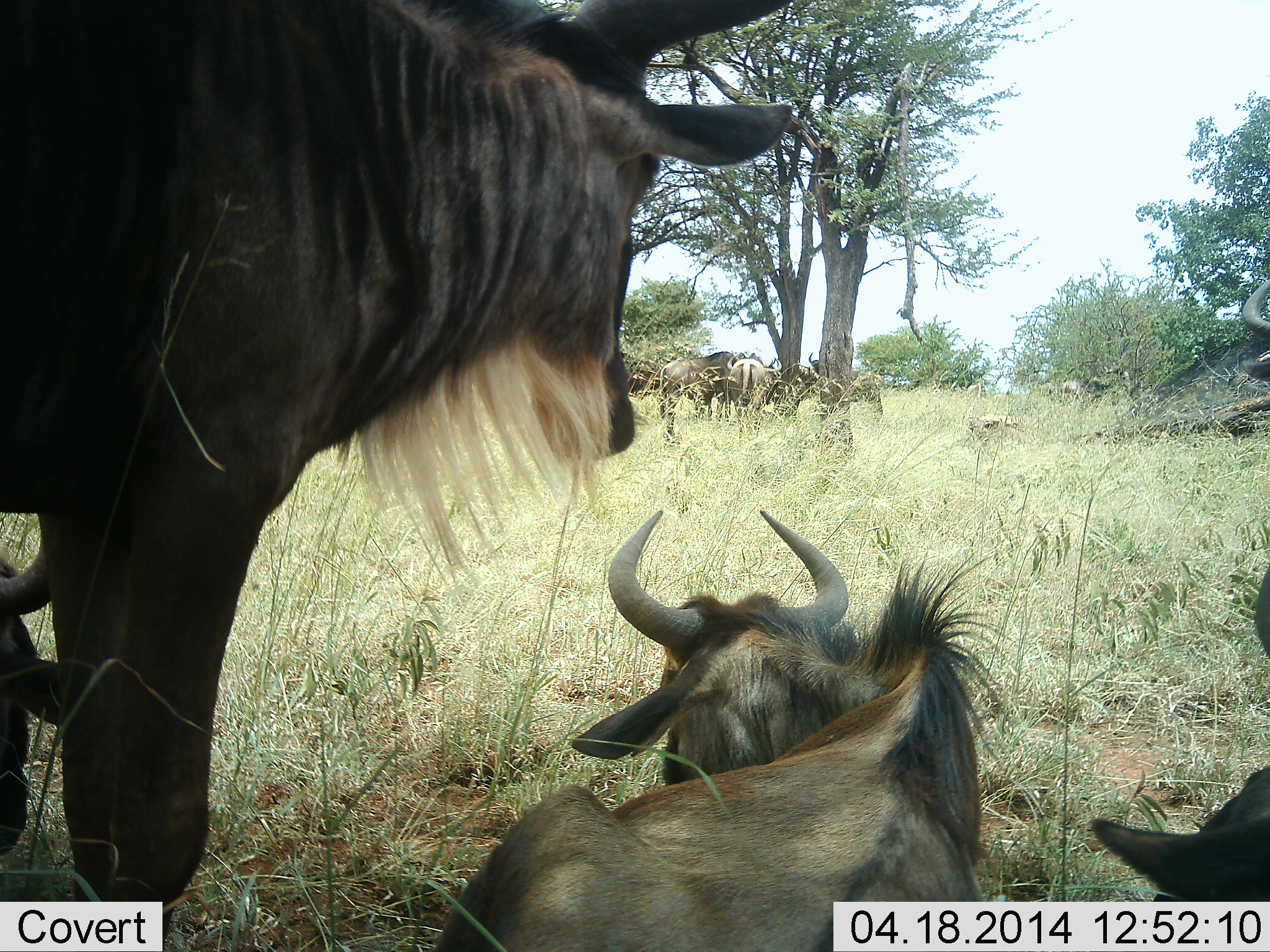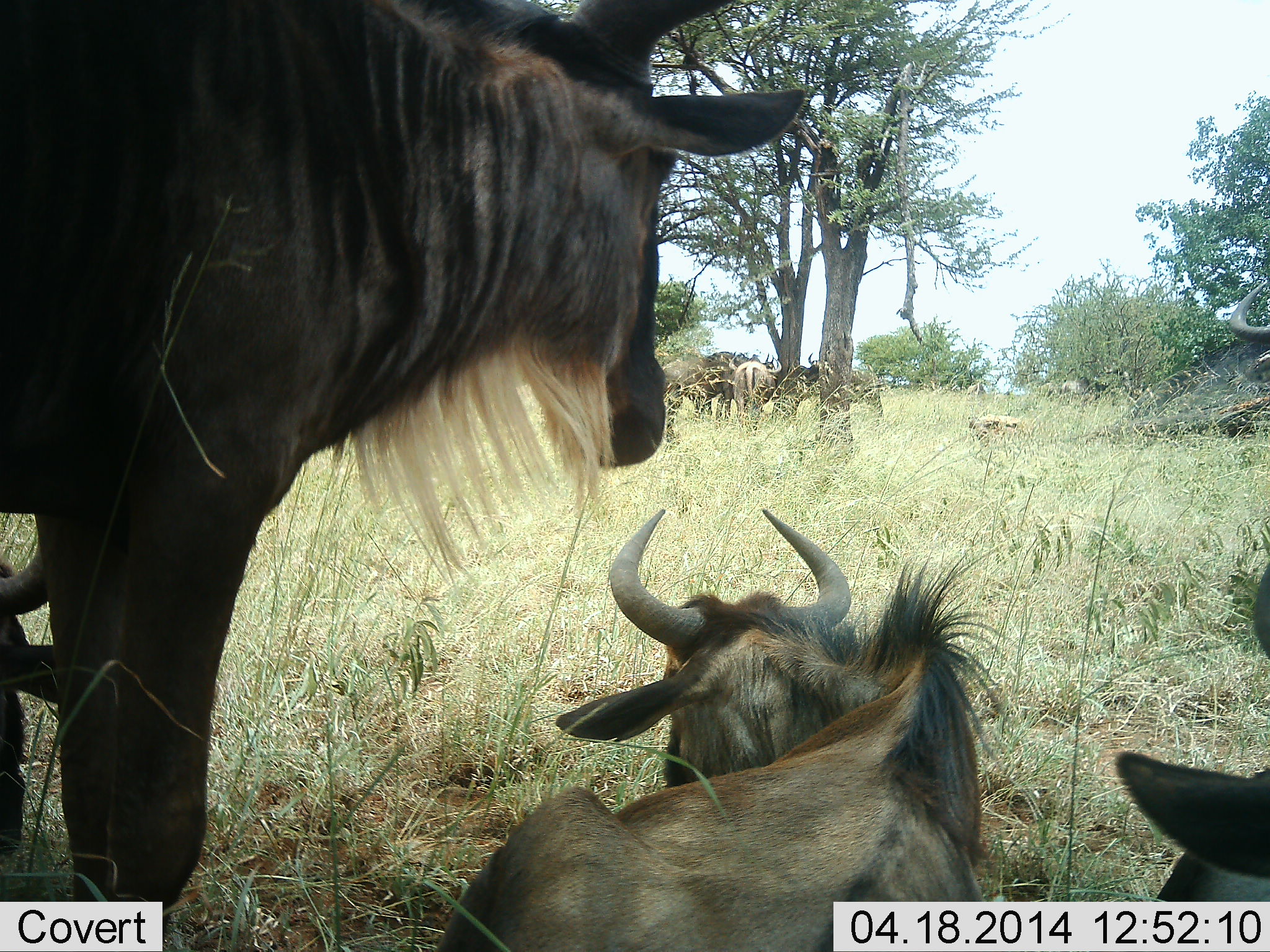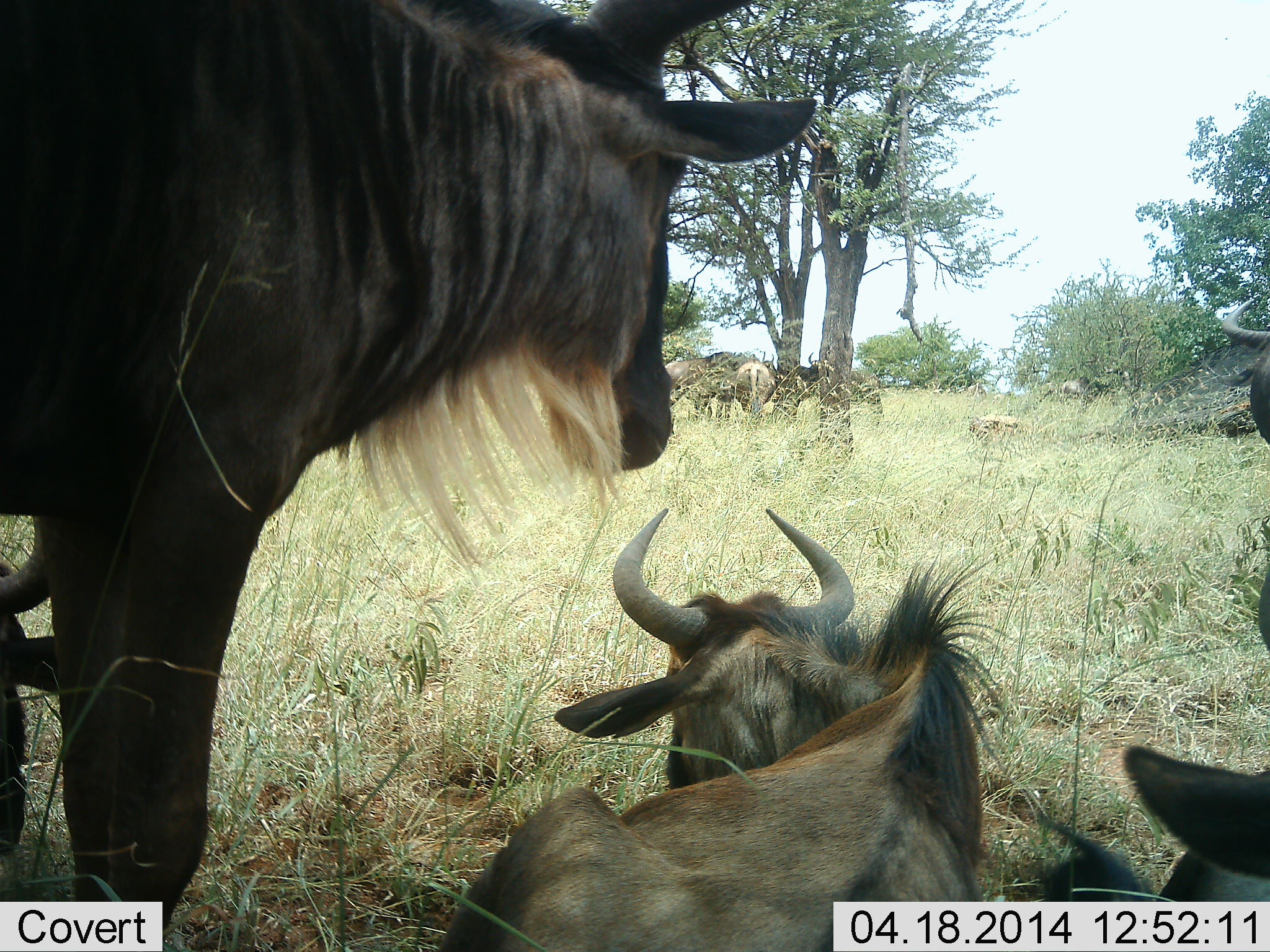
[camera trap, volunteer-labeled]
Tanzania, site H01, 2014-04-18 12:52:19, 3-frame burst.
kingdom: Animalia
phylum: Chordata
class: Mammalia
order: Artiodactyla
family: Bovidae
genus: Connochaetes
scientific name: Connochaetes taurinus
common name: blue wildebeest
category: wildebeest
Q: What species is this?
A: Wildebeest (blue wildebeest) (Connochaetes taurinus).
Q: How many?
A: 8.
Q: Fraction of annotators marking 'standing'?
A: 90%.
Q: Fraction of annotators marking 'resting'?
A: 100%.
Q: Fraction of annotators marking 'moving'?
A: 0%.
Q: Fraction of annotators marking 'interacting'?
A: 0%.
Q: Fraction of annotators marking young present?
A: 50%.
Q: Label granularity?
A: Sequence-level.